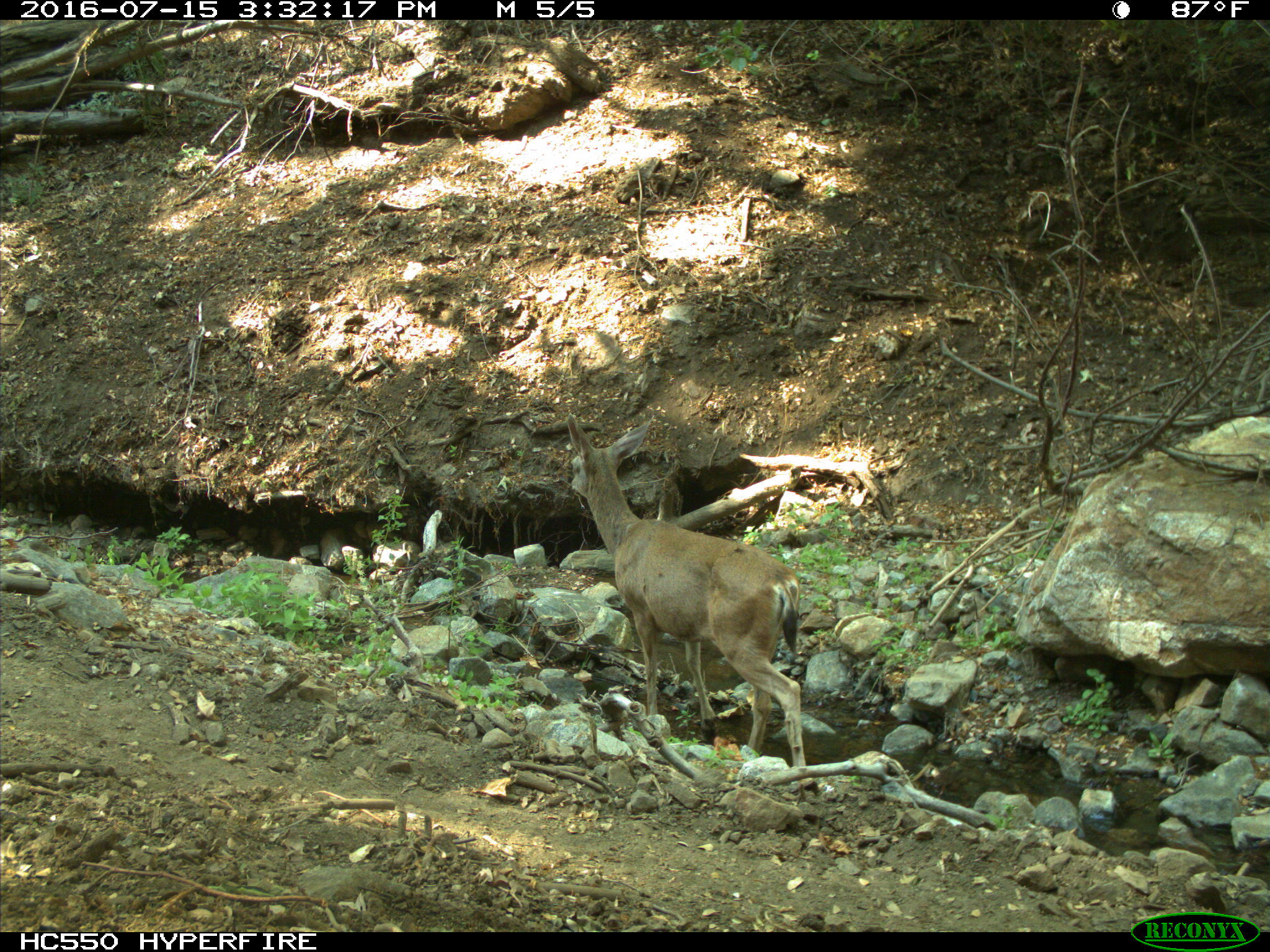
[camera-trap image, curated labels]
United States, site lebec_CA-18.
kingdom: Animalia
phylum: Chordata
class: Mammalia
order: Artiodactyla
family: Cervidae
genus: Odocoileus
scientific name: Odocoileus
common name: deer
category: unidentified deer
Unidentified deer (deer) (Odocoileus).